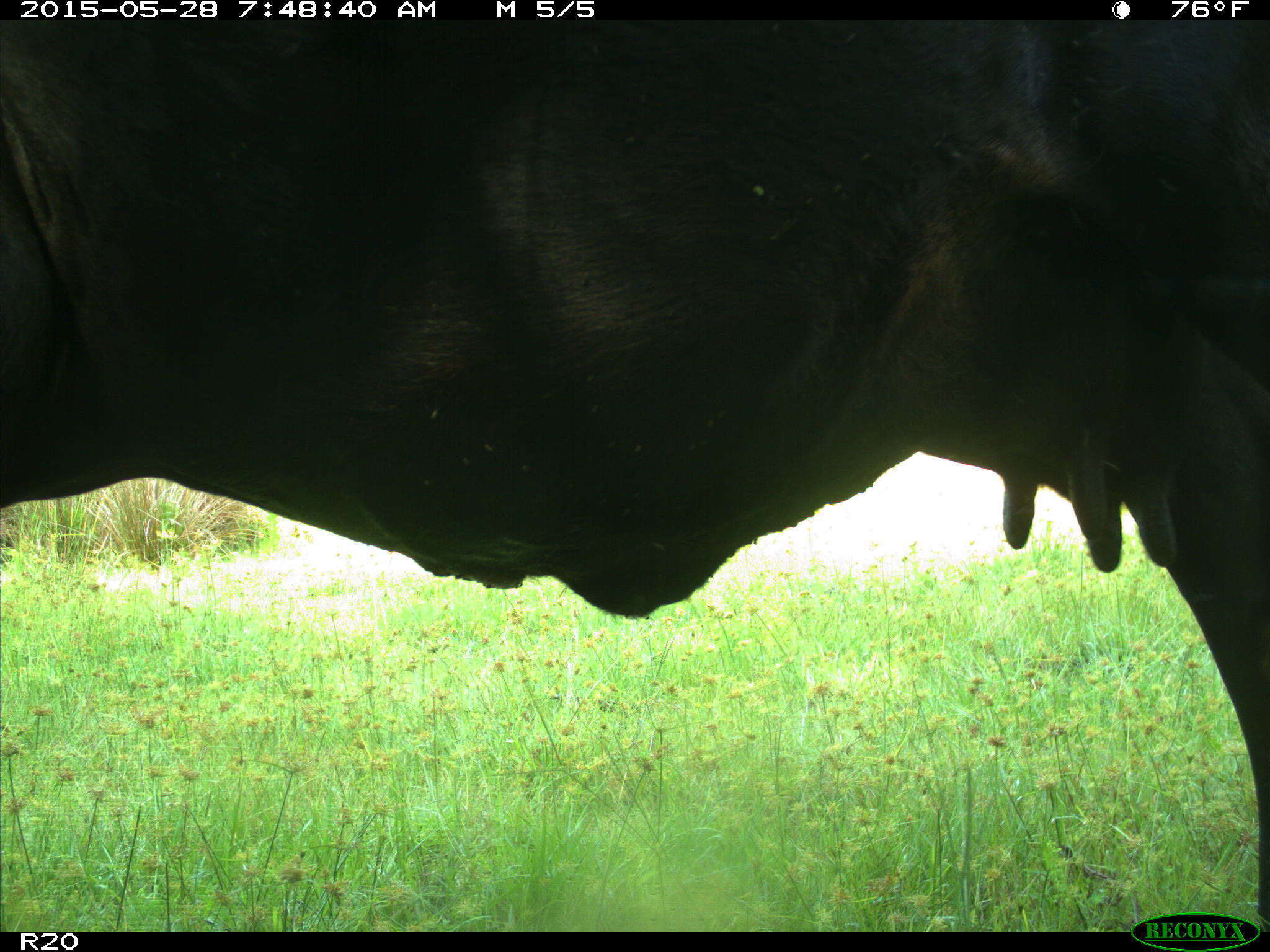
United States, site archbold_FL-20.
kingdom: Animalia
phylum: Chordata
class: Mammalia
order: Artiodactyla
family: Bovidae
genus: Bos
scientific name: Bos taurus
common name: domestic cow